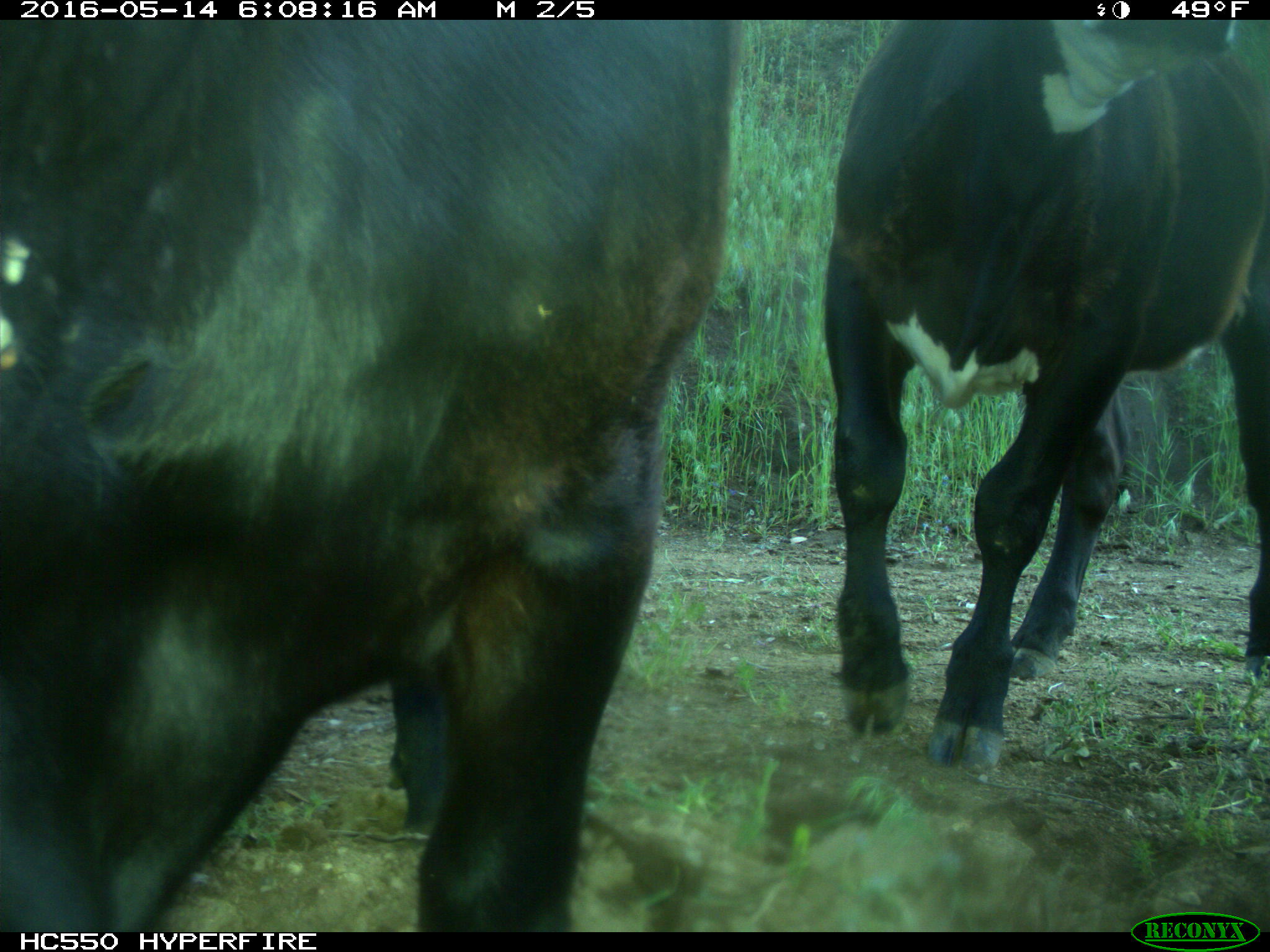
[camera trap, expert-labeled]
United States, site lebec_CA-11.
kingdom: Animalia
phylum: Chordata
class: Mammalia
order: Artiodactyla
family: Bovidae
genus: Bos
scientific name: Bos taurus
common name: domestic cow